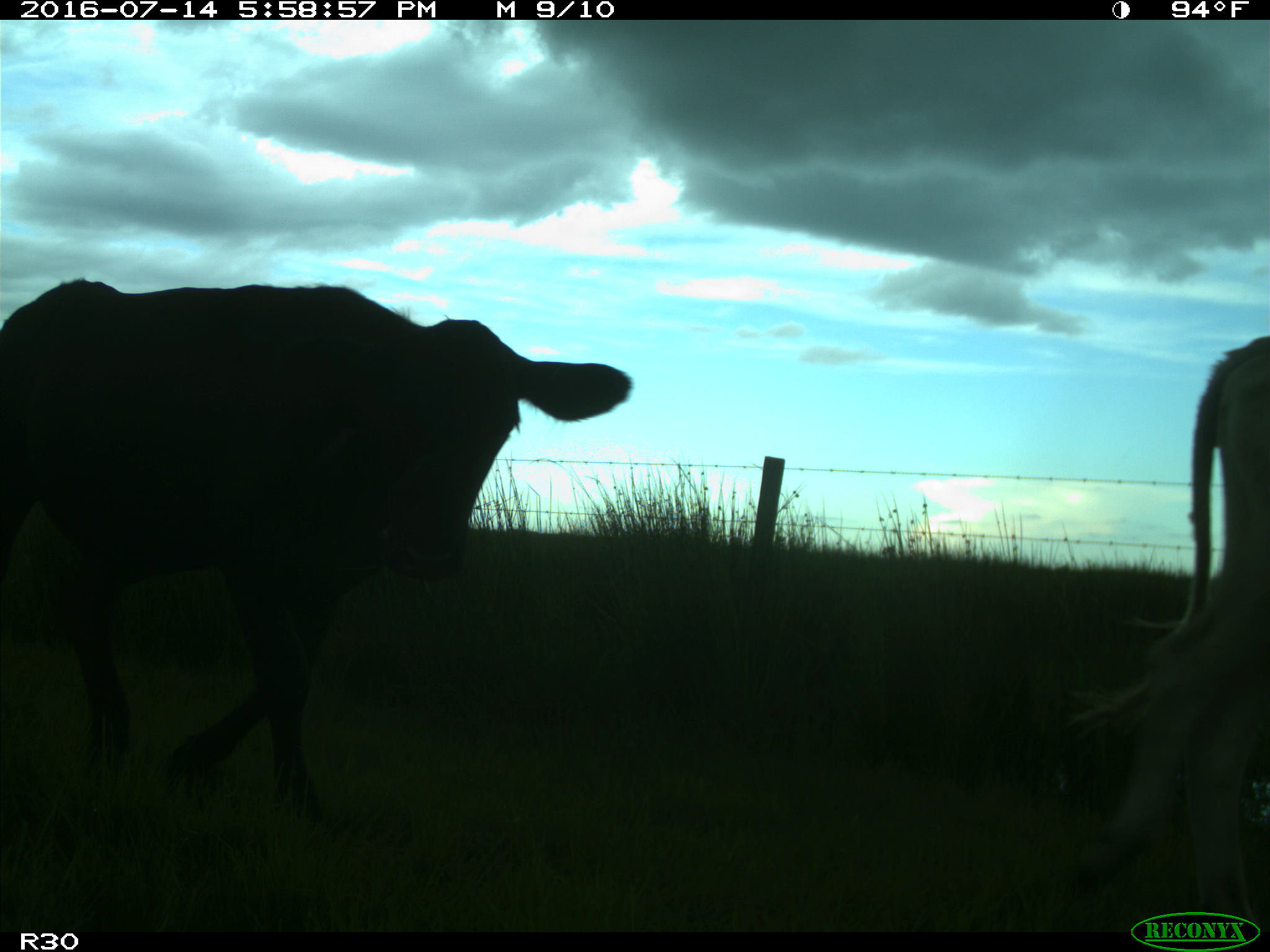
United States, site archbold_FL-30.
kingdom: Animalia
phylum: Chordata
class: Mammalia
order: Artiodactyla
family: Bovidae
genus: Bos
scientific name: Bos taurus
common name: domestic cow